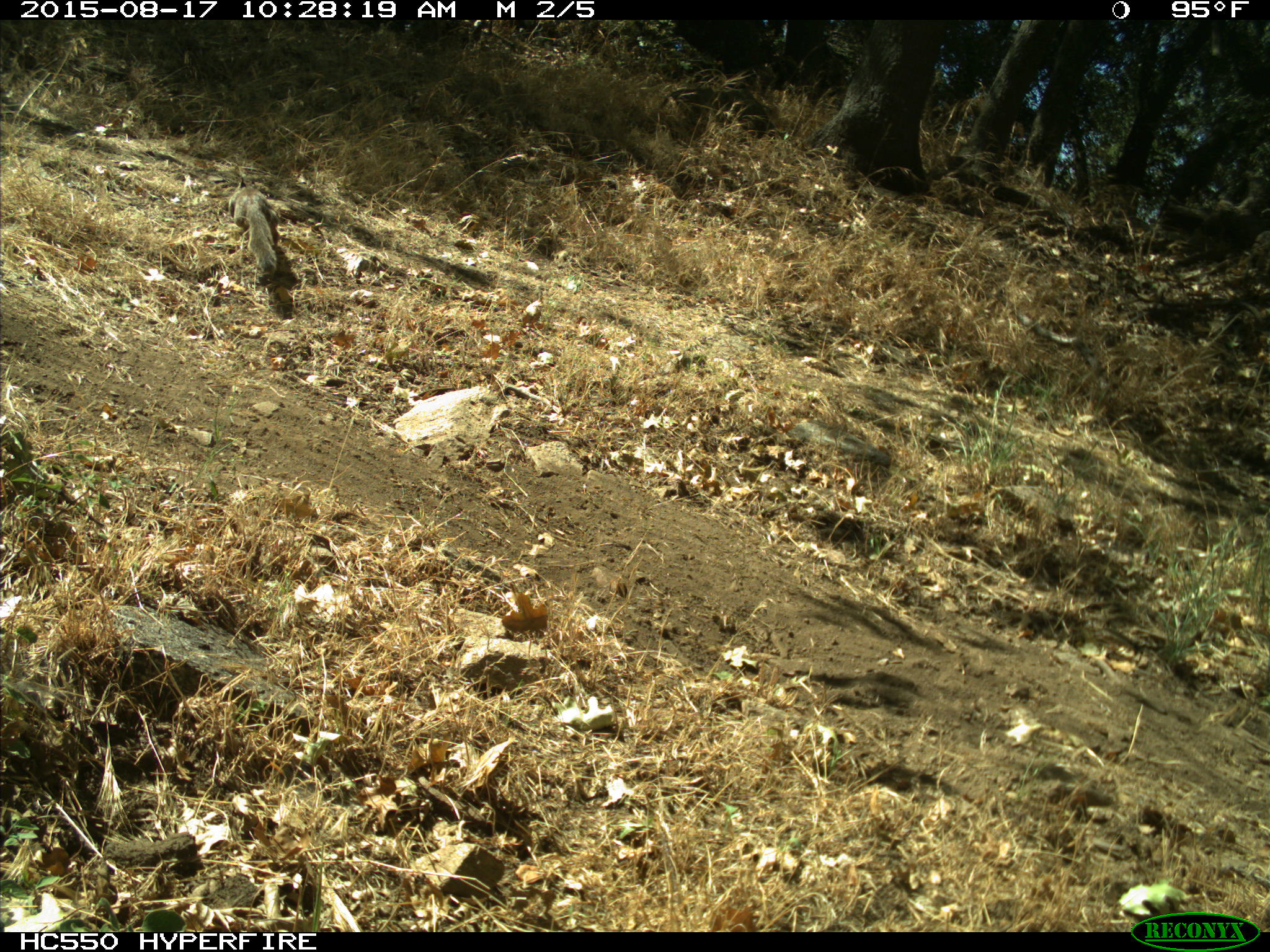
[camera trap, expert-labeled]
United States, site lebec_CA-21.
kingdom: Animalia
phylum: Chordata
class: Mammalia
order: Rodentia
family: Sciuridae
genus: Otospermophilus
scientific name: Otospermophilus beecheyi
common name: california ground squirrel